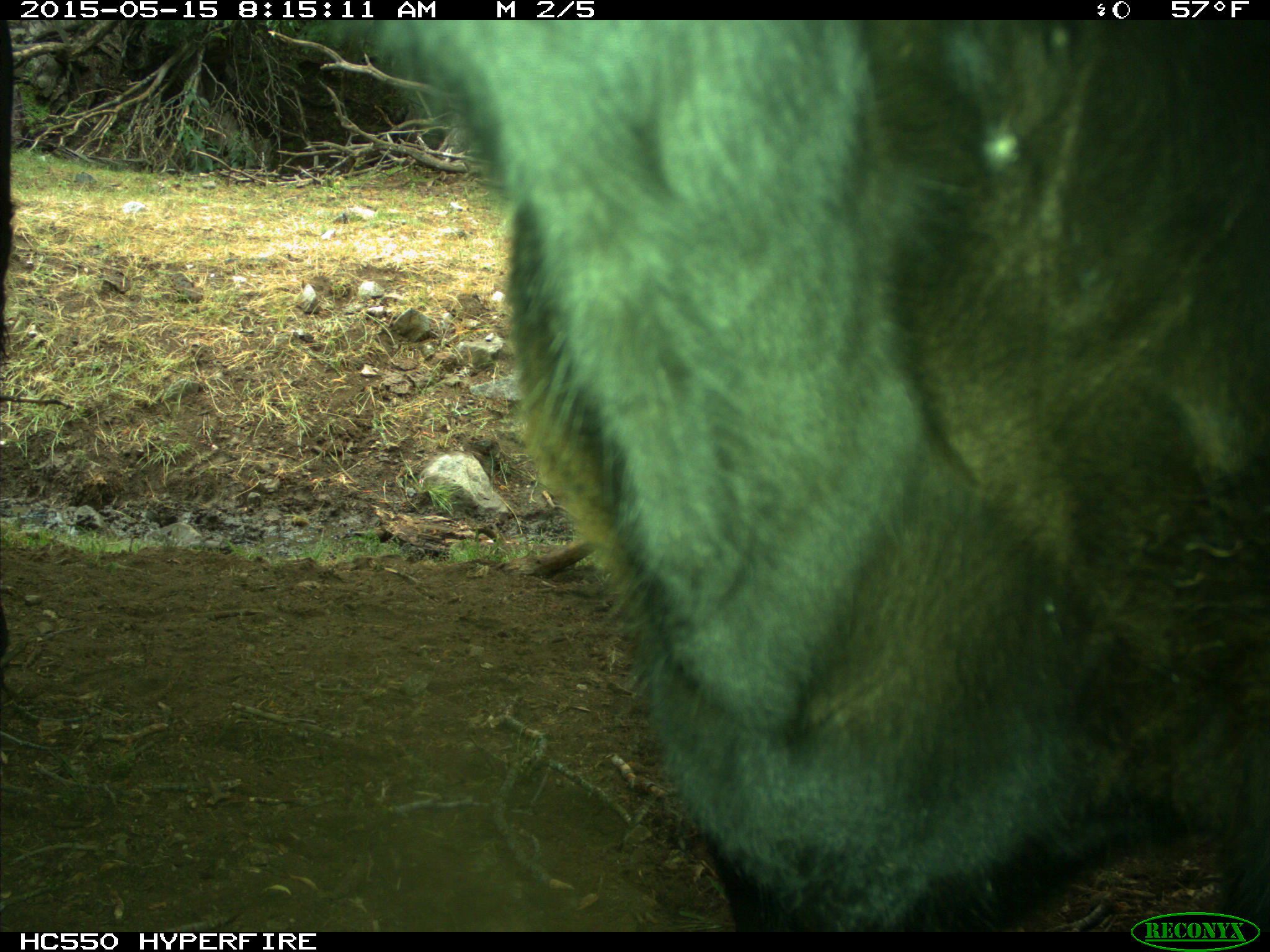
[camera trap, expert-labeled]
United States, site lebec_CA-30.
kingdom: Animalia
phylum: Chordata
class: Mammalia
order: Artiodactyla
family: Bovidae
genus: Bos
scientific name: Bos taurus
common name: domestic cow